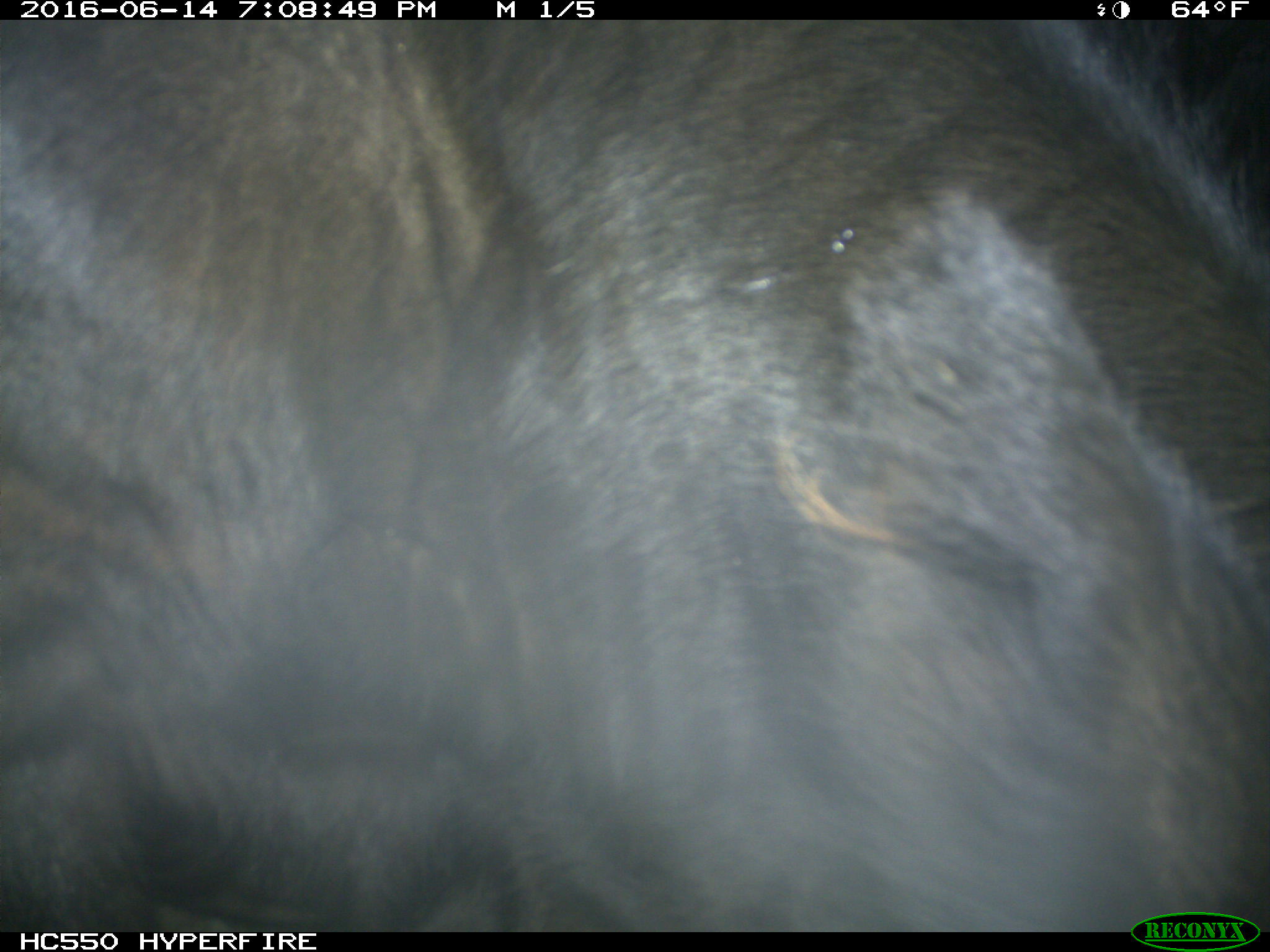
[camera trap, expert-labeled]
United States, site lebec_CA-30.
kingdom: Animalia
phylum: Chordata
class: Mammalia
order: Artiodactyla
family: Bovidae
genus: Bos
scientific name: Bos taurus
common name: domestic cow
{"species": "Bos taurus (domestic cow)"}